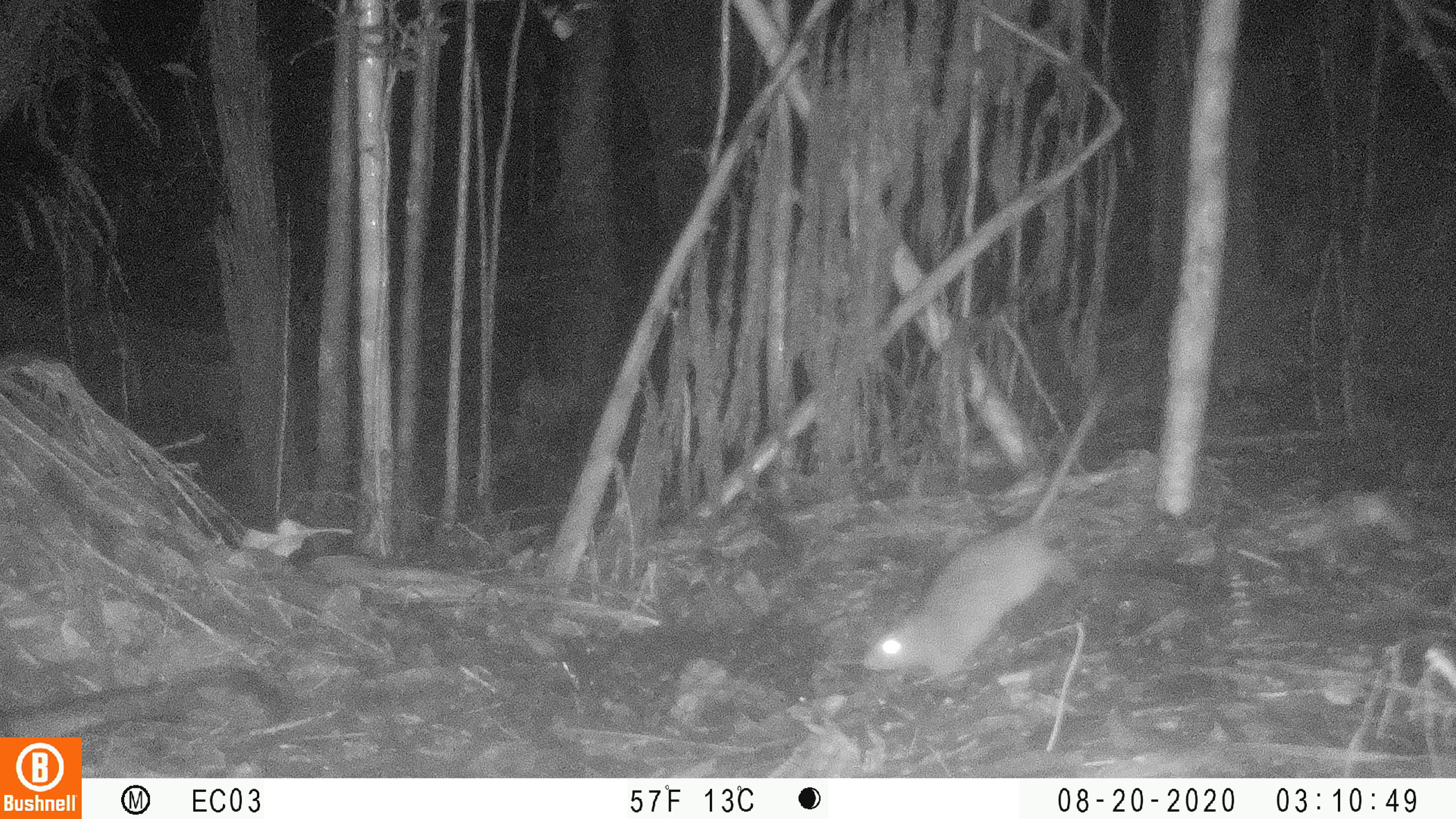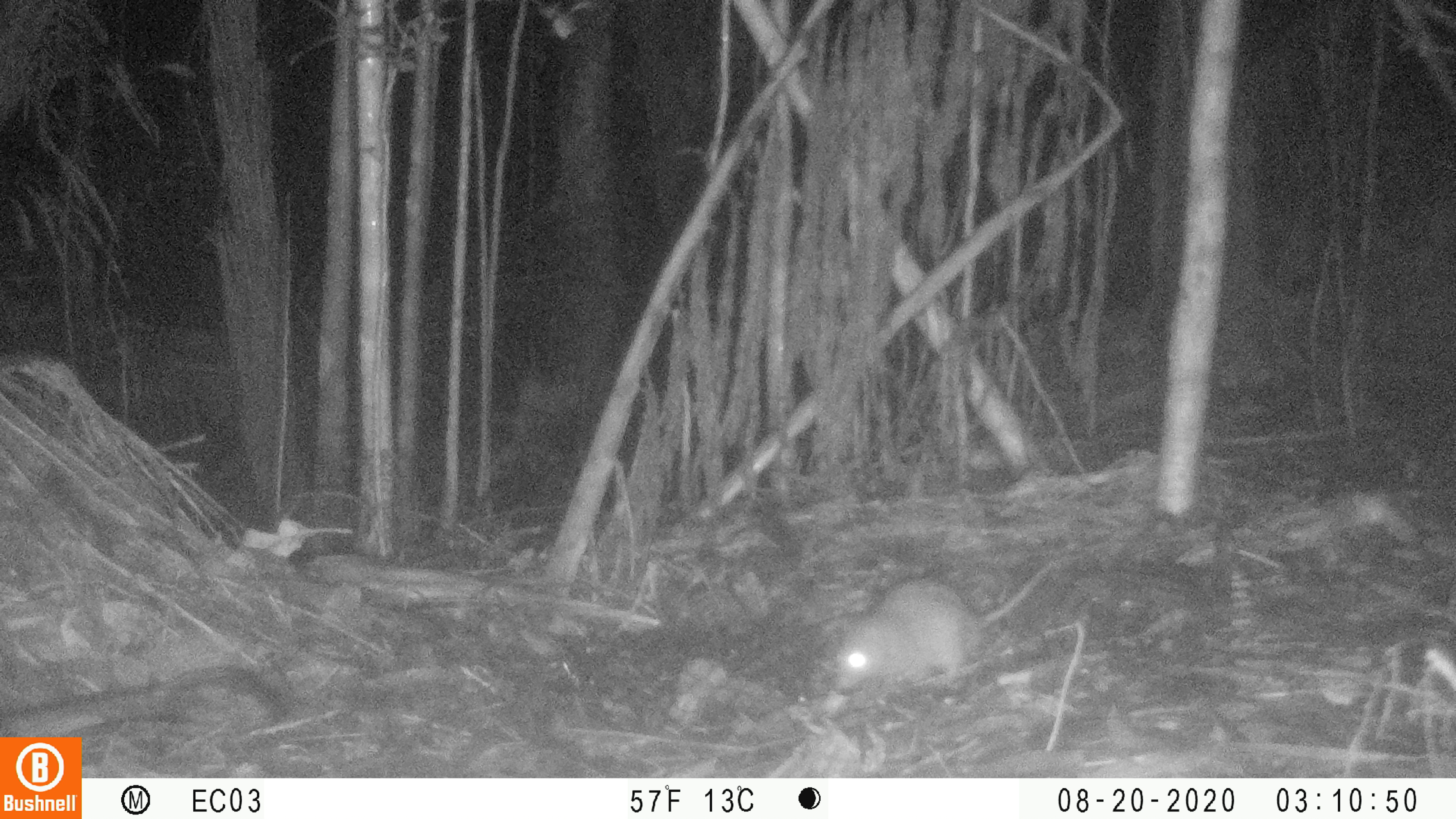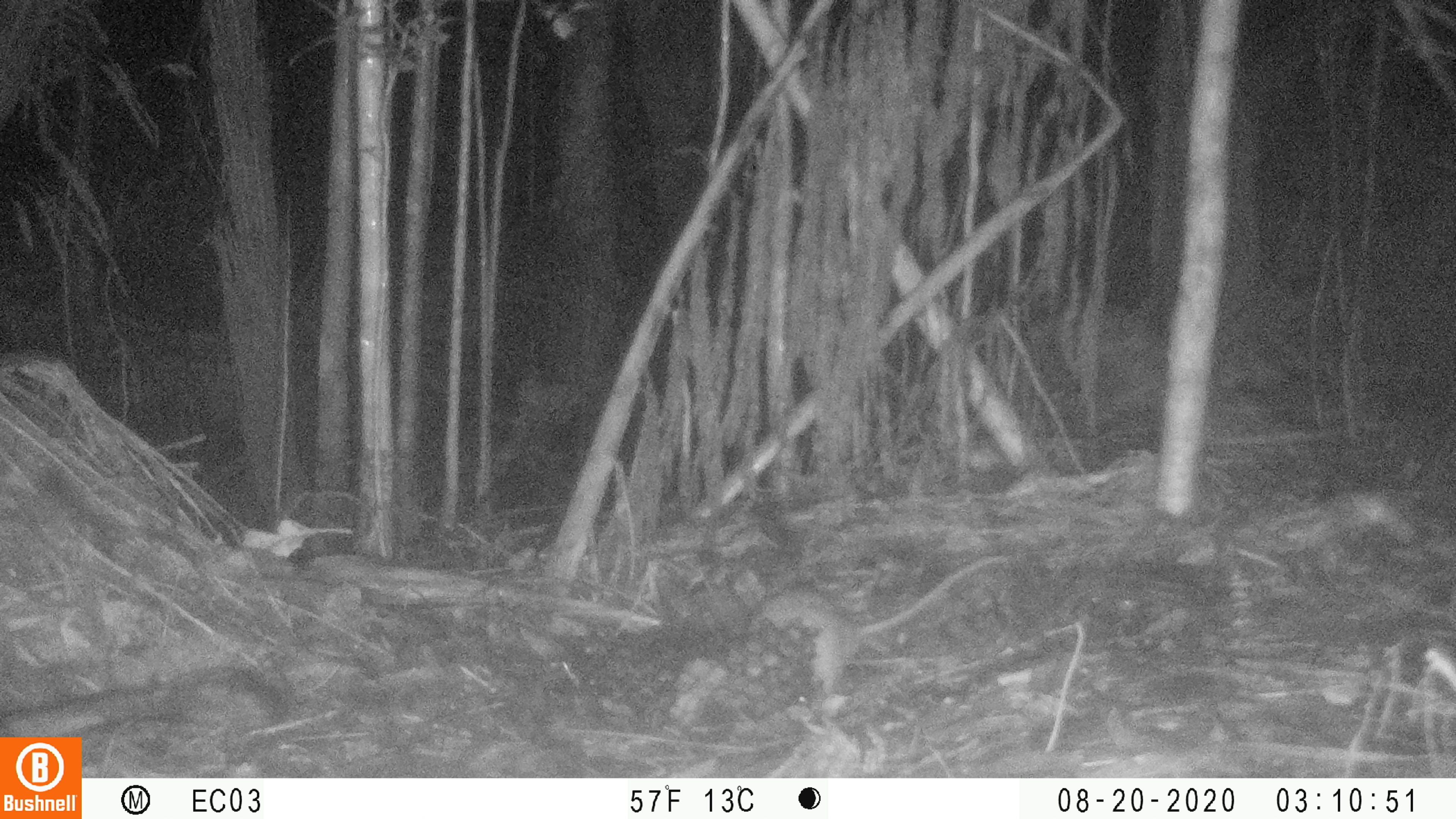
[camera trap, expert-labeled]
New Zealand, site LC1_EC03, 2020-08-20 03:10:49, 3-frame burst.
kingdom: Animalia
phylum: Chordata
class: Mammalia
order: Rodentia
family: Muridae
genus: Rattus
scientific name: Rattus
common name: rat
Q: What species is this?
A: Rat (Rattus).